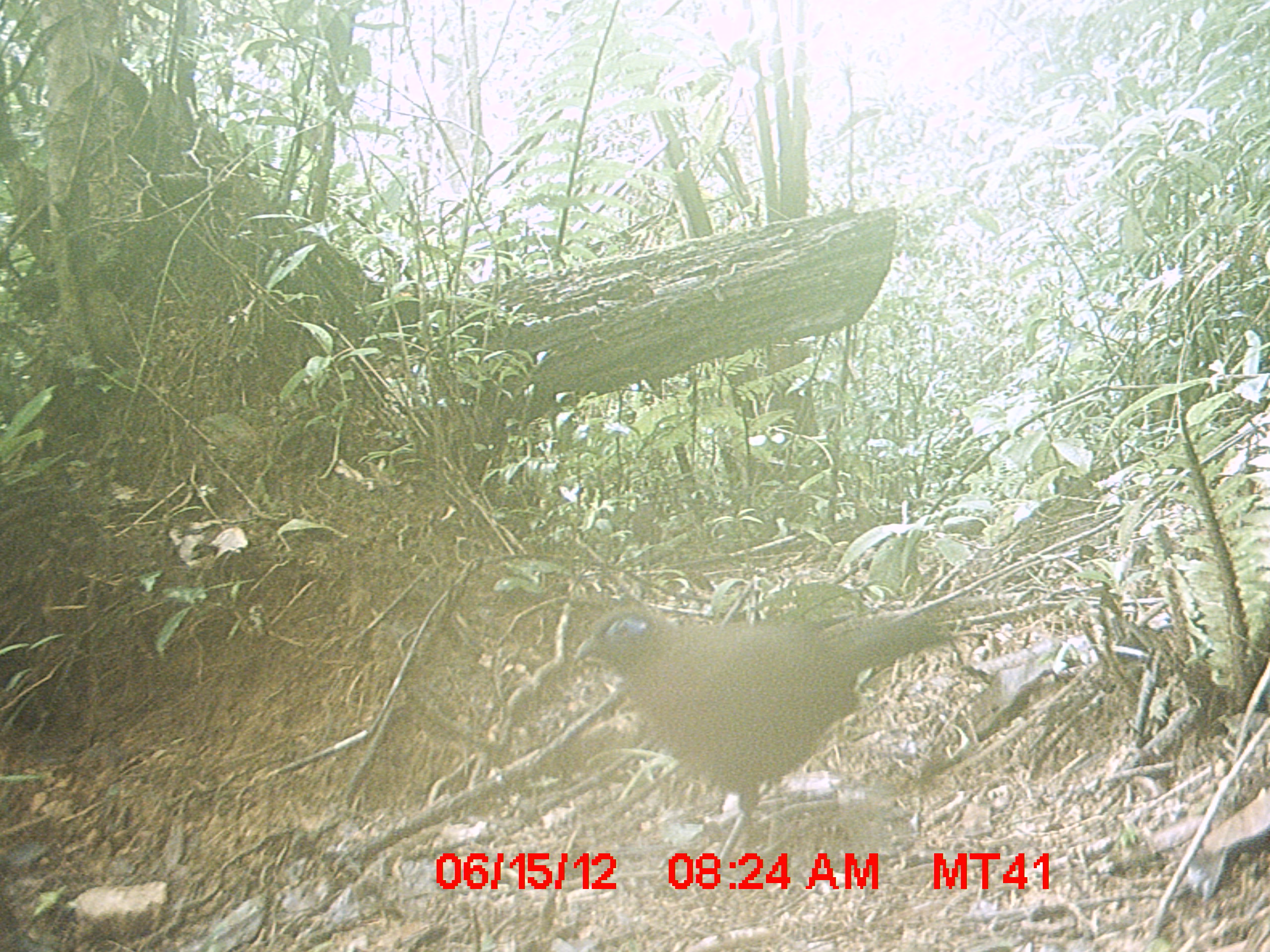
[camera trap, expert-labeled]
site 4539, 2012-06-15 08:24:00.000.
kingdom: Animalia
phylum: Chordata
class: Aves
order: Cuculiformes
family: Cuculidae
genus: Coua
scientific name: Coua serriana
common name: red-breasted coua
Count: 1.